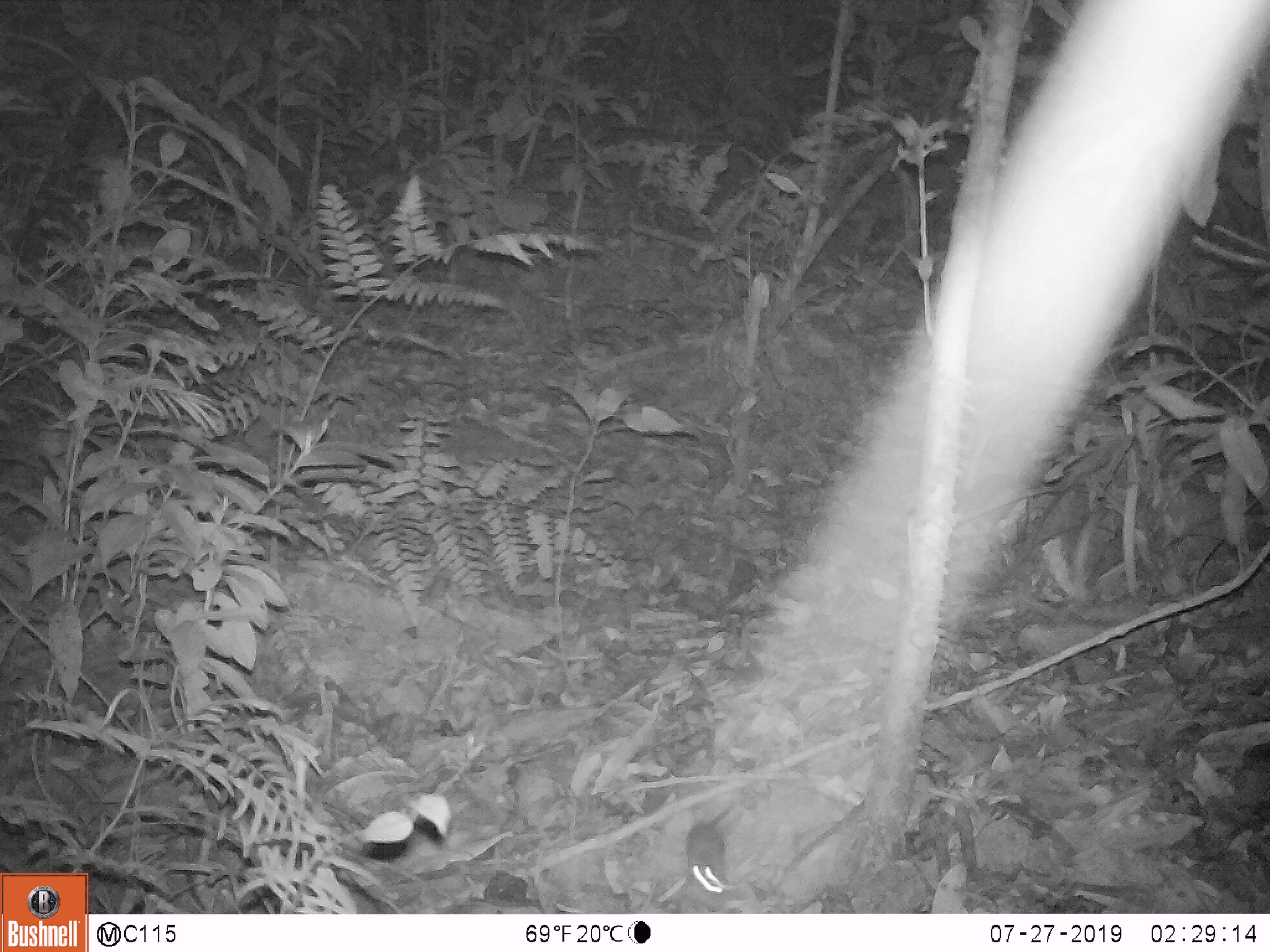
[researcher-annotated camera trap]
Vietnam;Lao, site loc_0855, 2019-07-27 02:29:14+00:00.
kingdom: Animalia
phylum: Chordata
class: Mammalia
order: Rodentia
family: Muridae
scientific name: Muridae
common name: old-world mice and rats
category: unidentified murid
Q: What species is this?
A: Unidentified murid (old-world mice and rats) (Muridae).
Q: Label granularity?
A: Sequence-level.